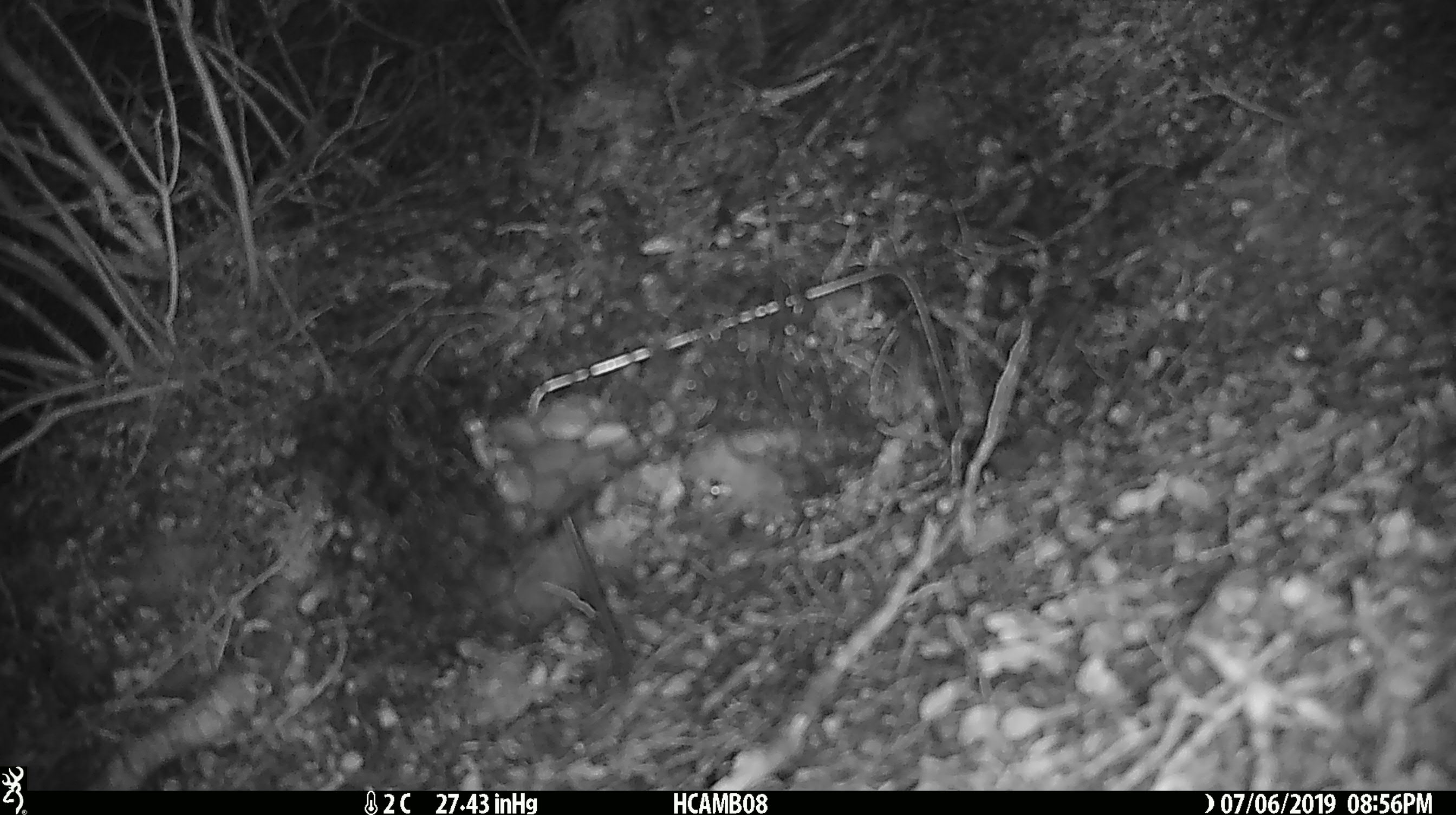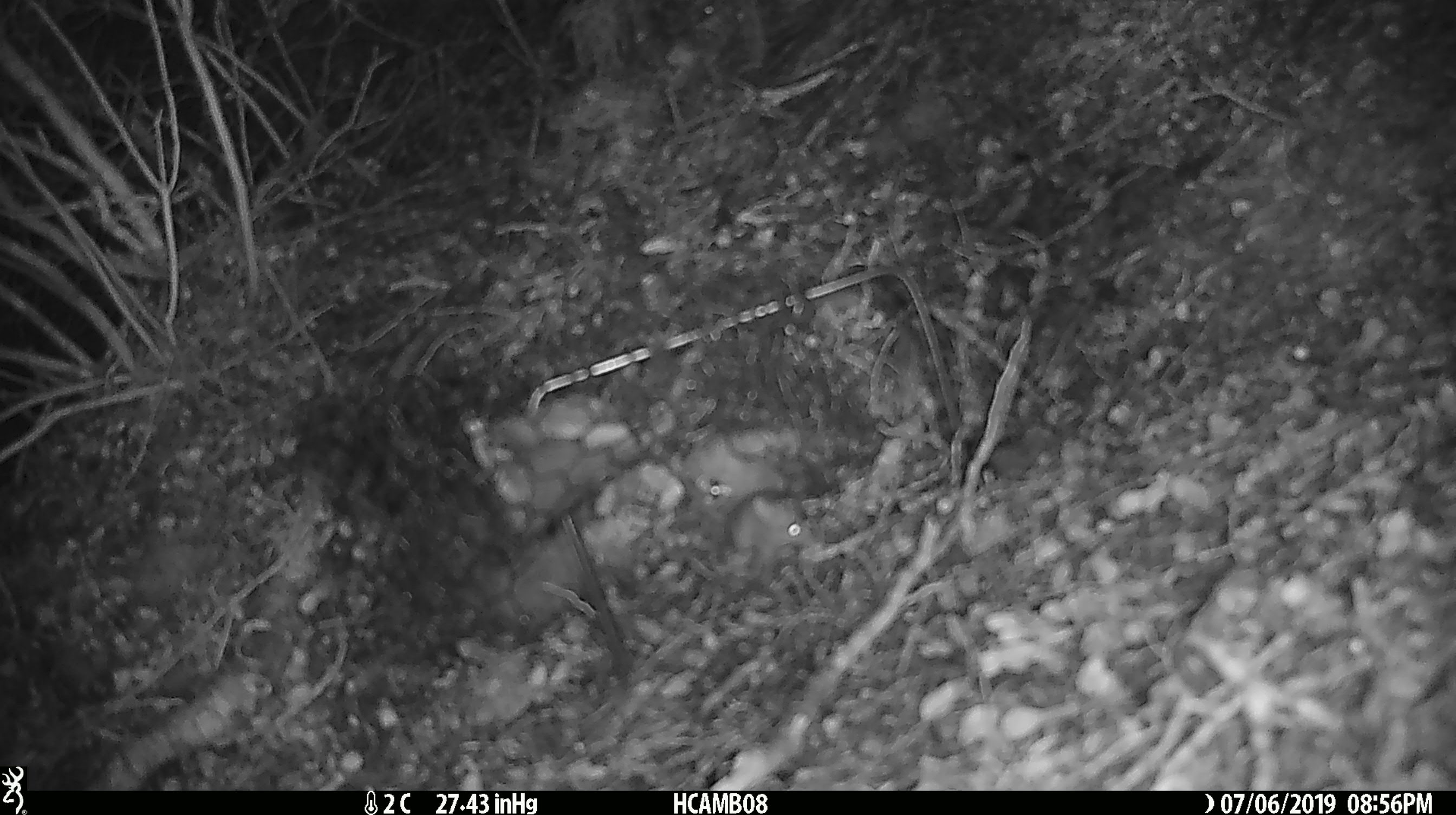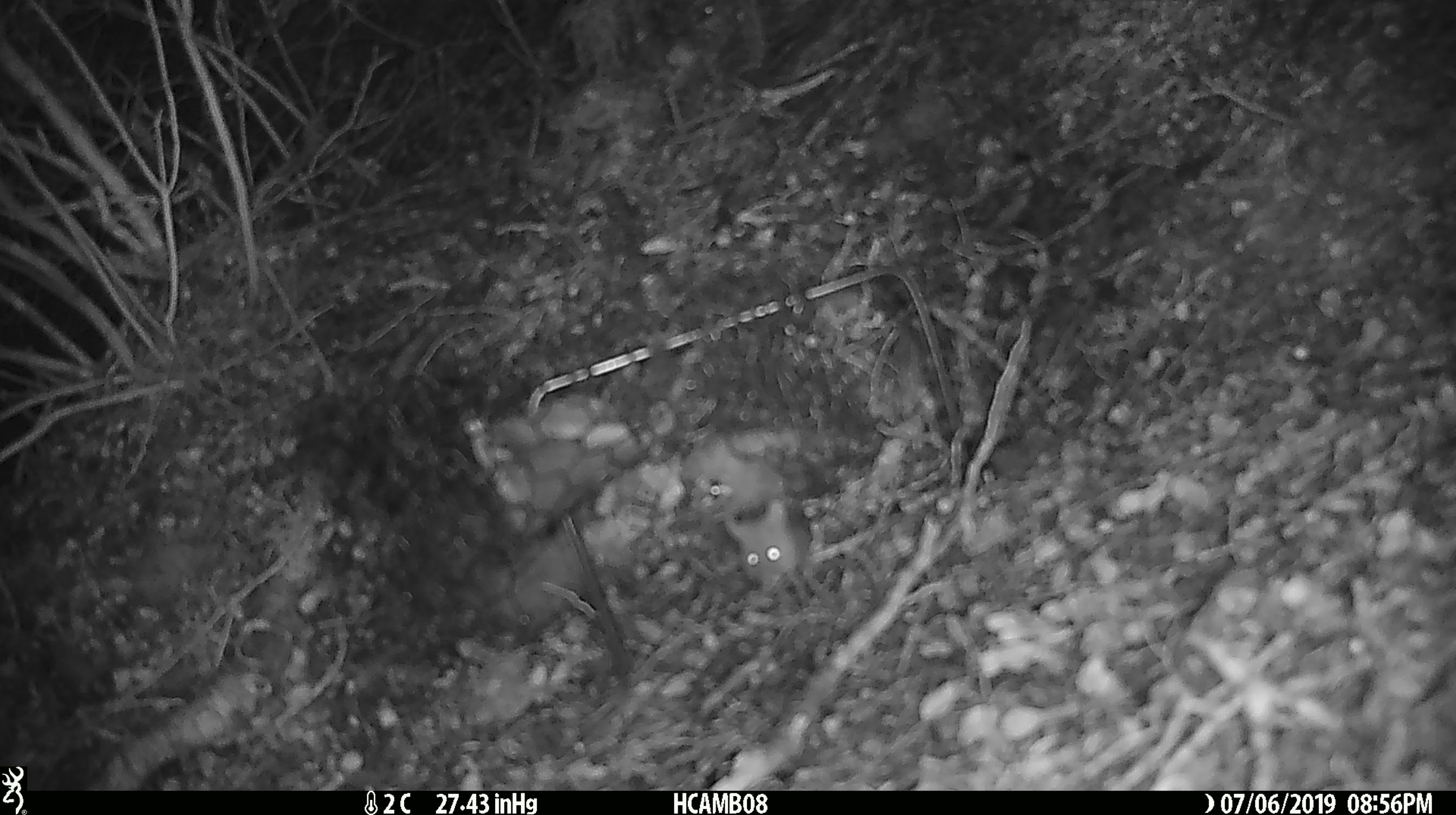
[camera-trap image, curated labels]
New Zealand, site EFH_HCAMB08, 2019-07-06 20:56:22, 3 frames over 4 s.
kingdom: Animalia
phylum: Chordata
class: Mammalia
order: Rodentia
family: Muridae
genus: Mus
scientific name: Mus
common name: mouse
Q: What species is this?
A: Mouse (Mus).